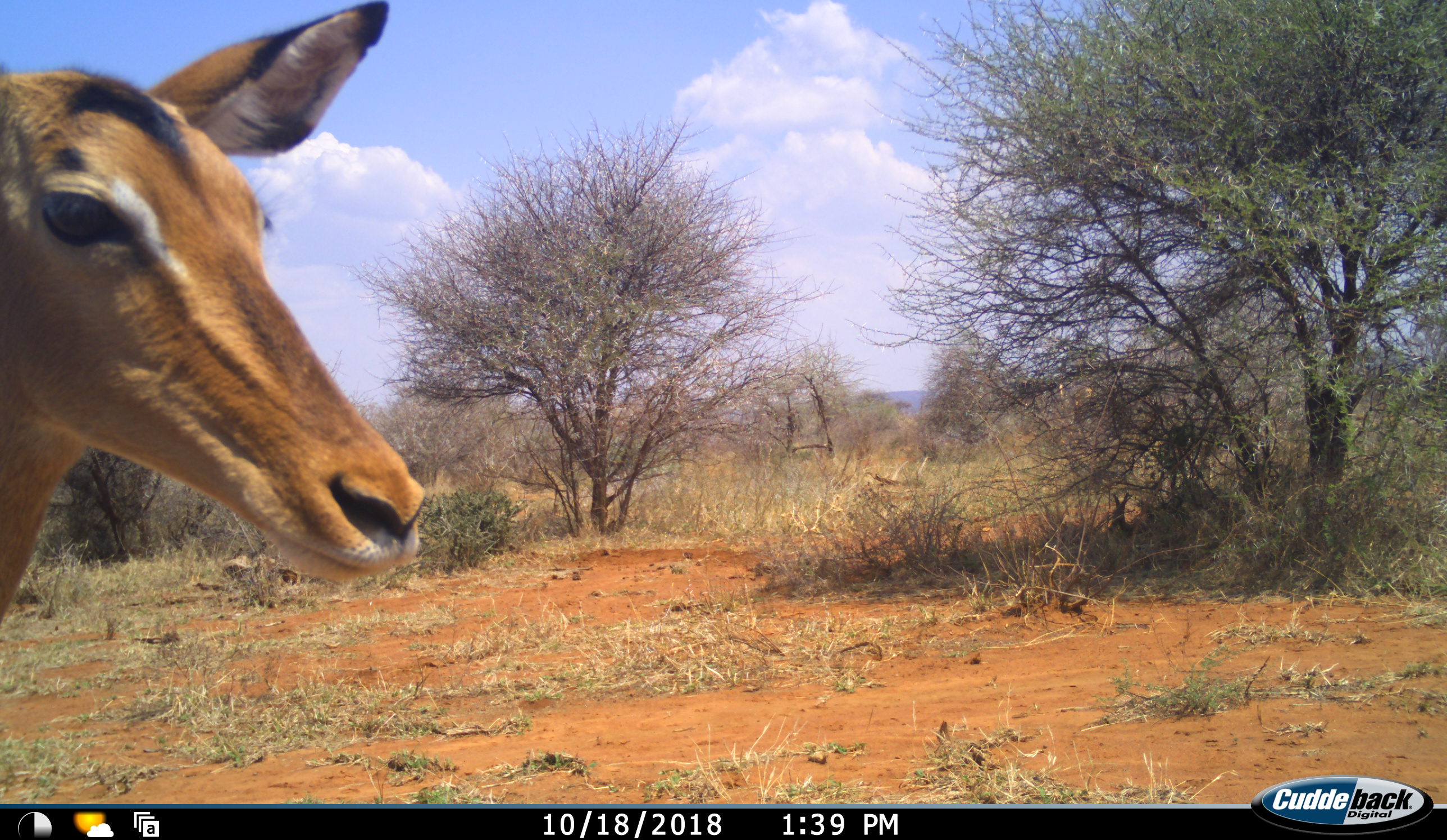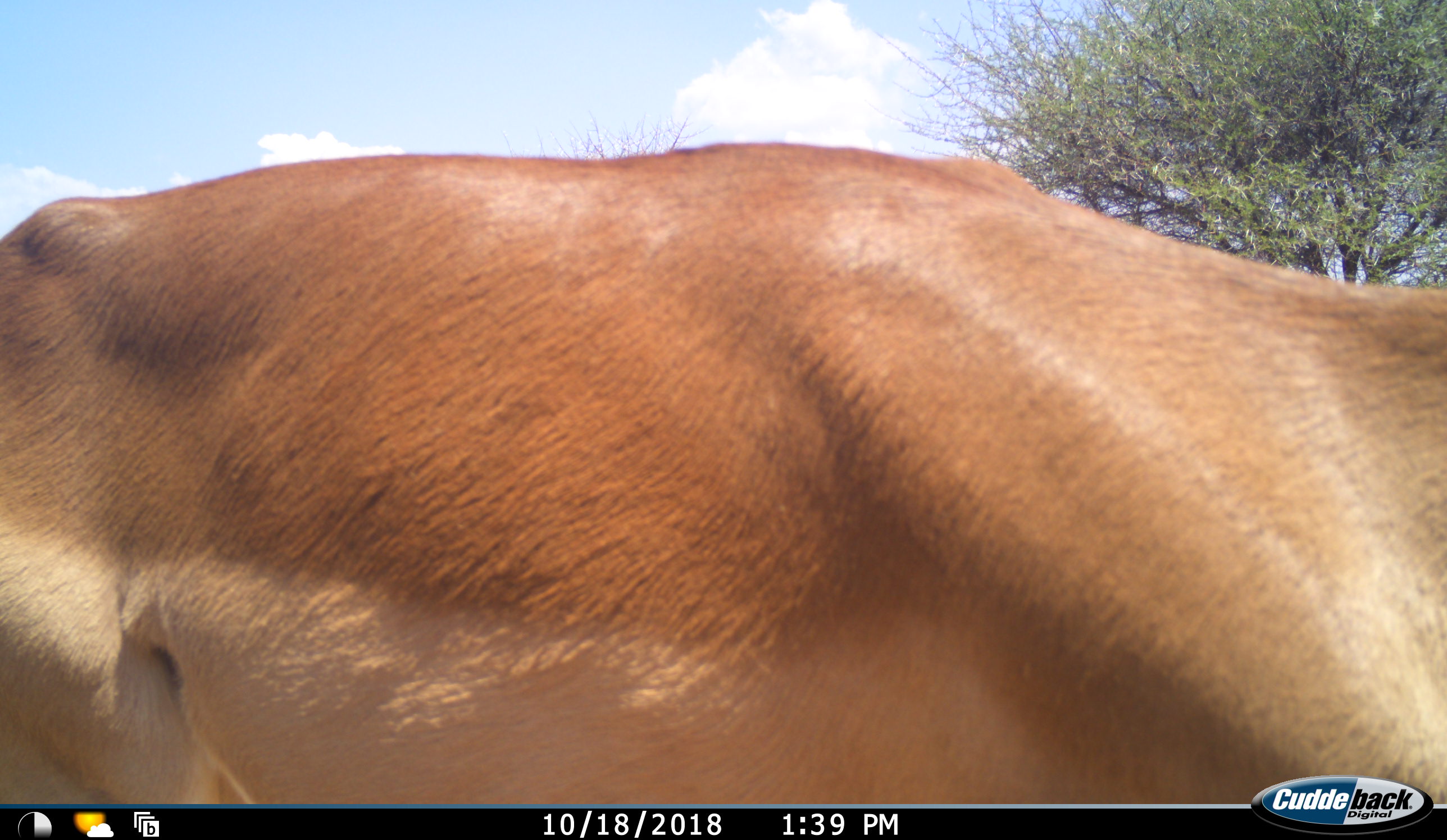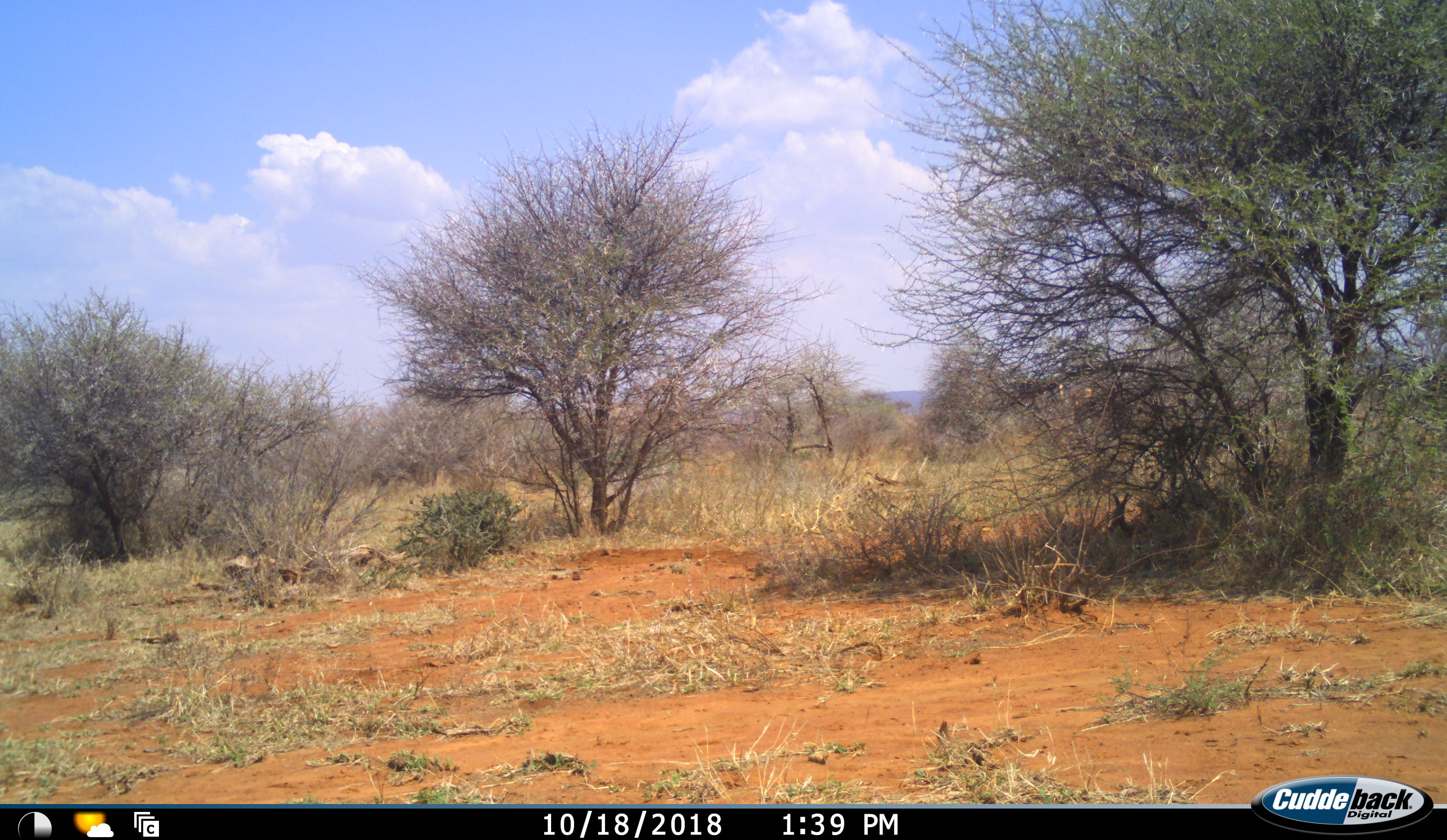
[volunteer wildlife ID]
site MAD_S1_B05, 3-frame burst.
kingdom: Animalia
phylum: Chordata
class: Mammalia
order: Artiodactyla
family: Bovidae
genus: Aepyceros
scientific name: Aepyceros melampus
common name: impala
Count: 1.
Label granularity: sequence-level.